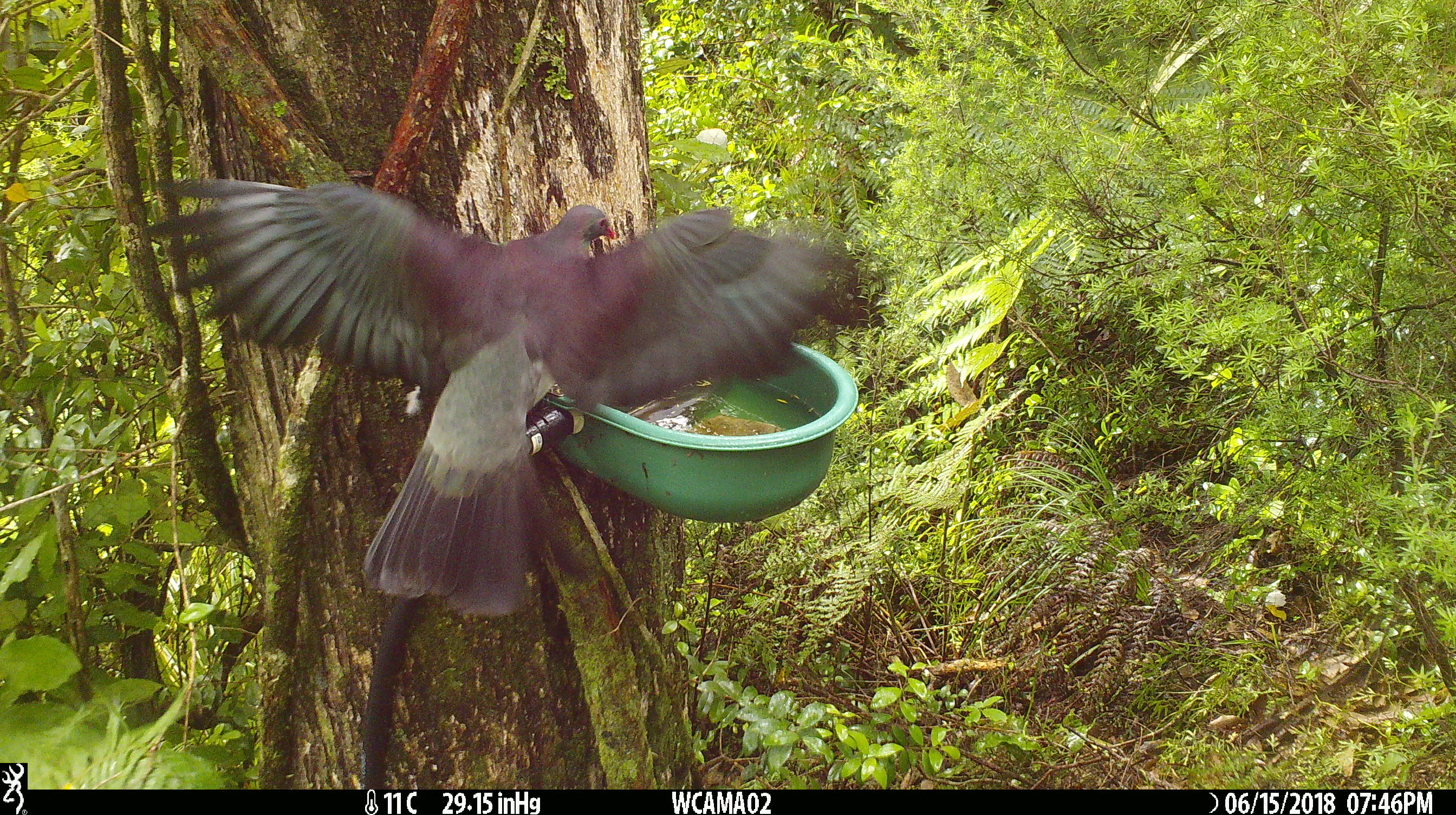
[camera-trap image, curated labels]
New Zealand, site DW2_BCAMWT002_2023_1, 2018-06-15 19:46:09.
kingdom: Animalia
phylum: Chordata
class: Aves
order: Columbiformes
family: Columbidae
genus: Hemiphaga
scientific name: Hemiphaga novaeseelandiae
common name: new zealand pigeon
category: kereru